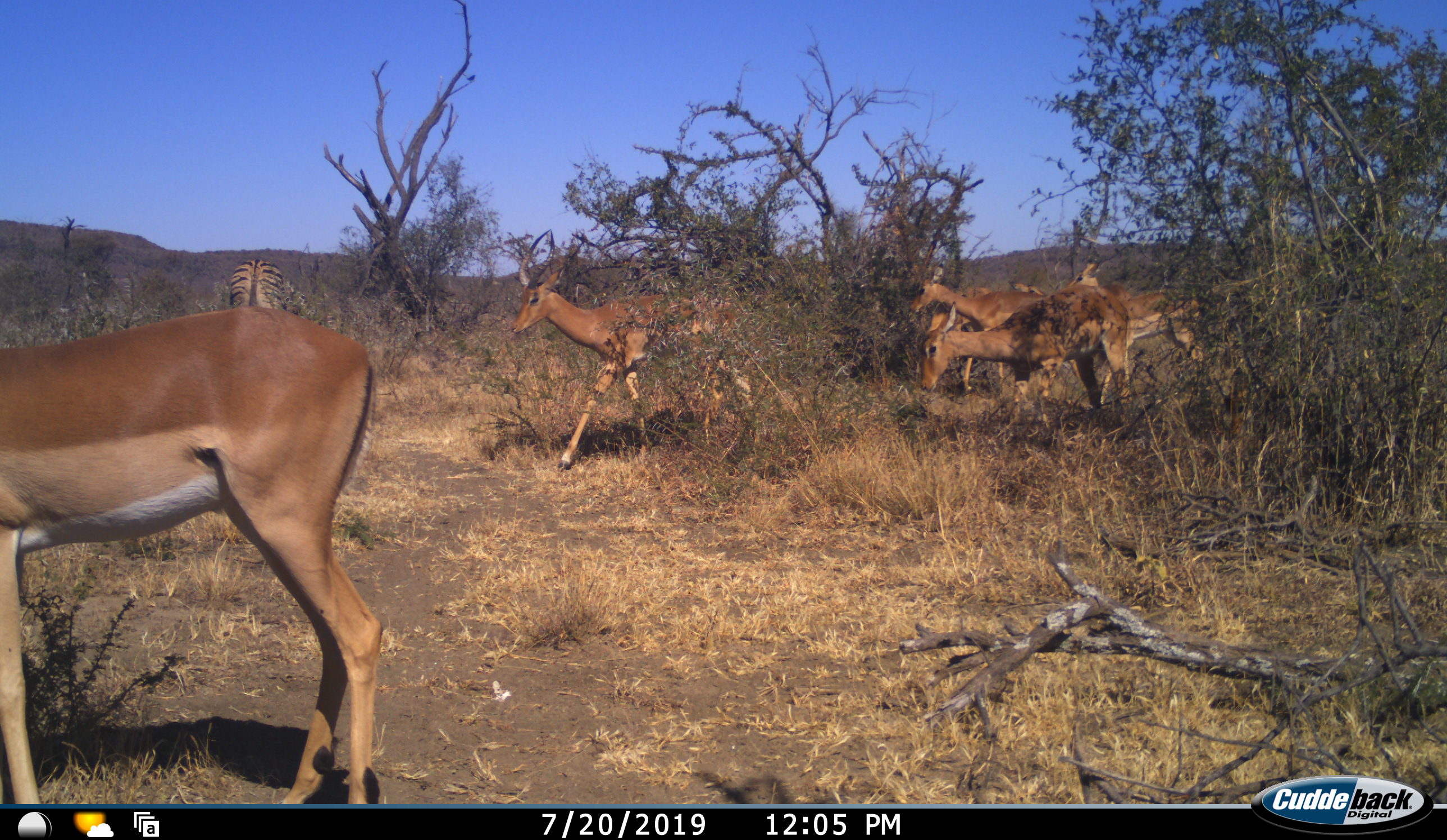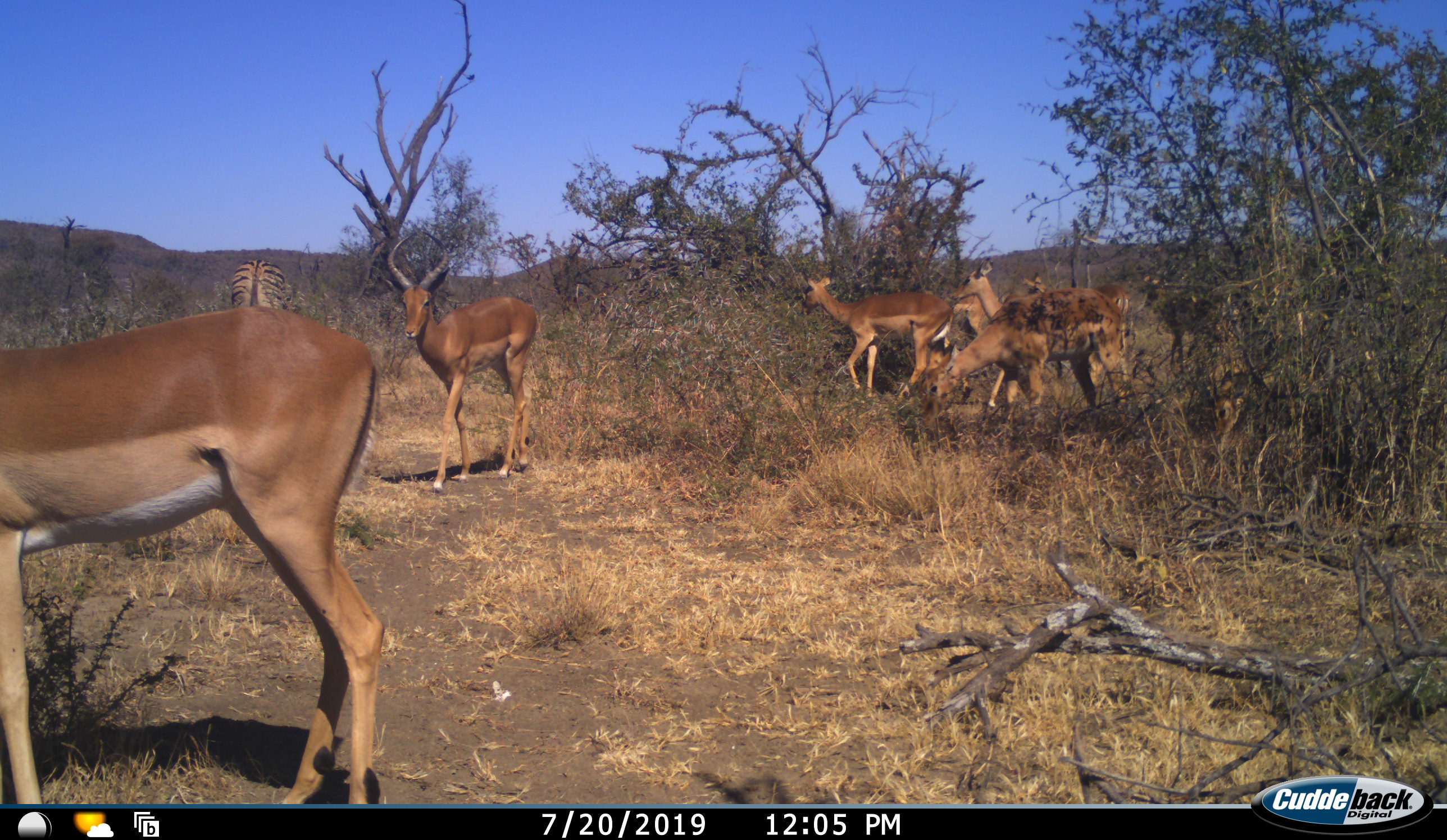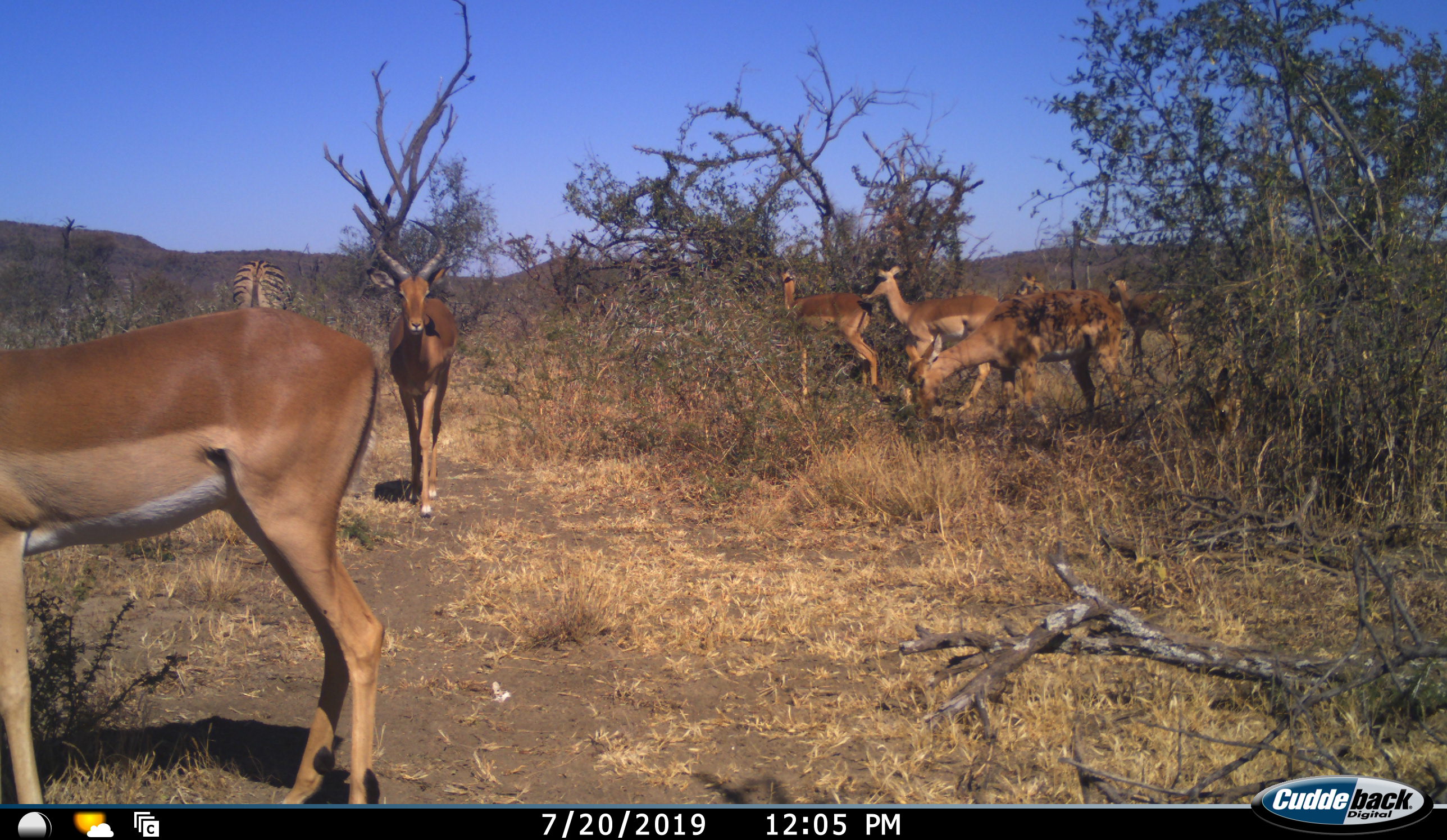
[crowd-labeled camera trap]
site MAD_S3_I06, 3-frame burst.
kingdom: Animalia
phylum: Chordata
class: Mammalia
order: Artiodactyla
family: Bovidae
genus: Aepyceros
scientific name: Aepyceros melampus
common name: impala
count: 7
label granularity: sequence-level